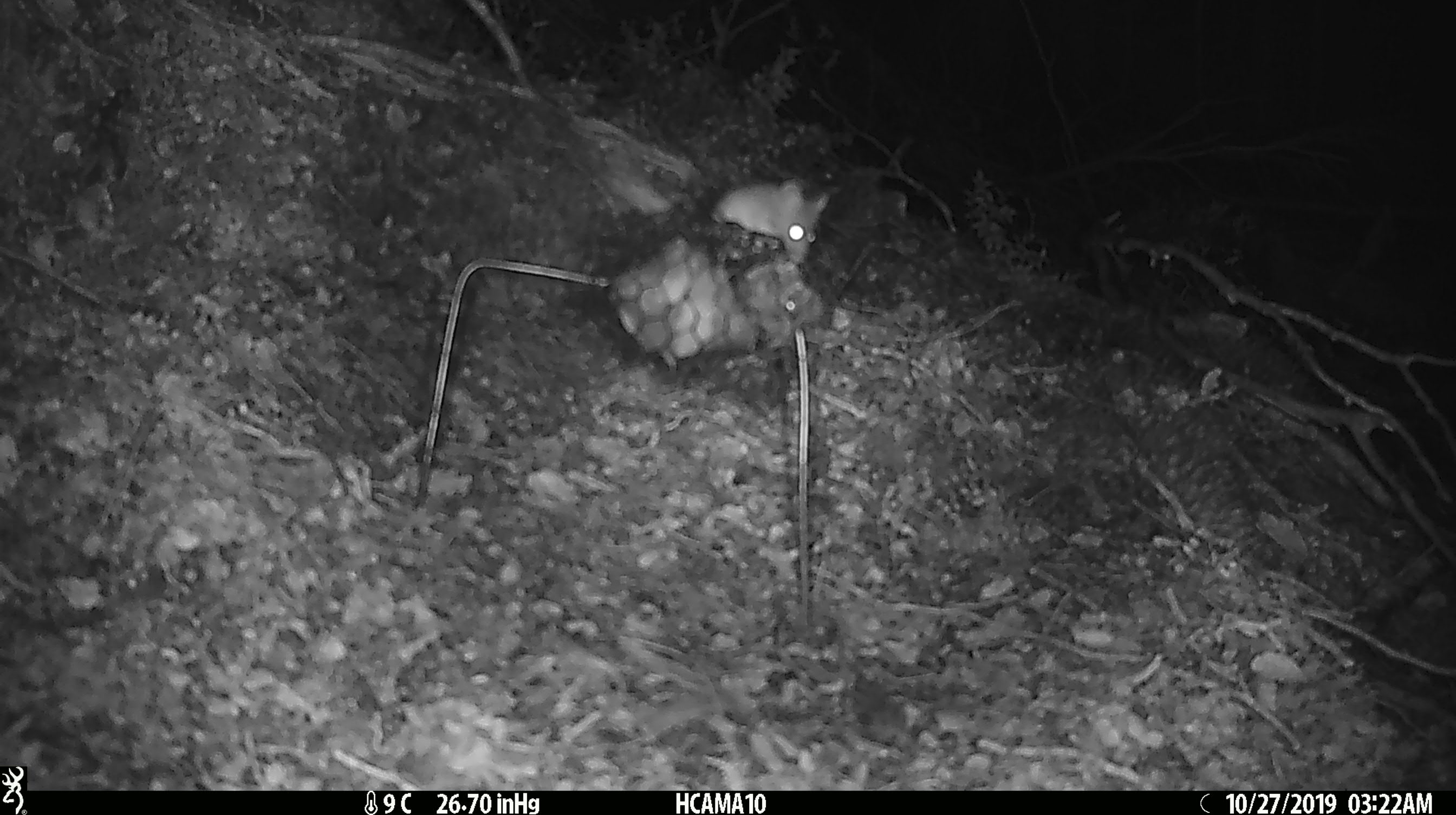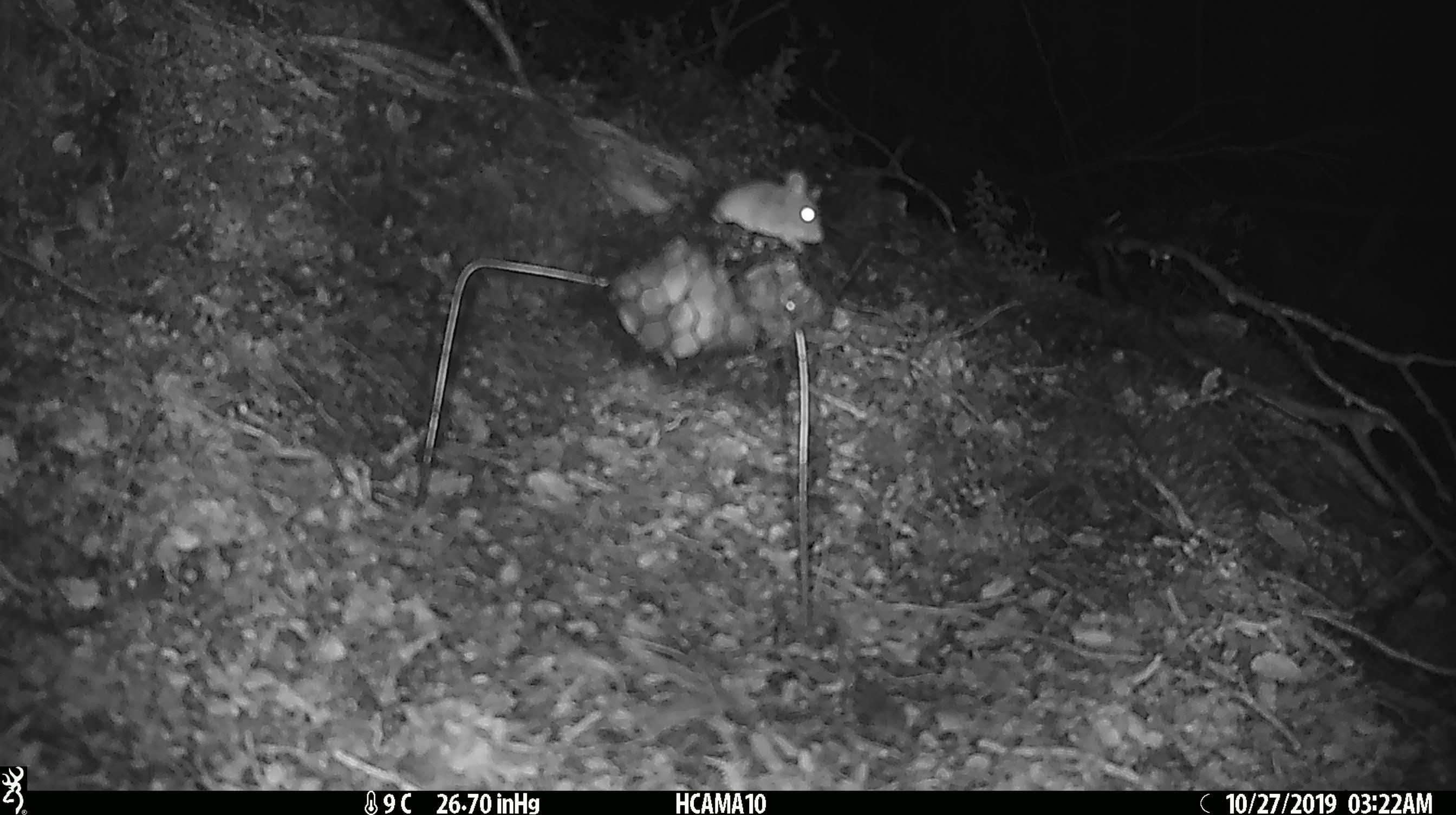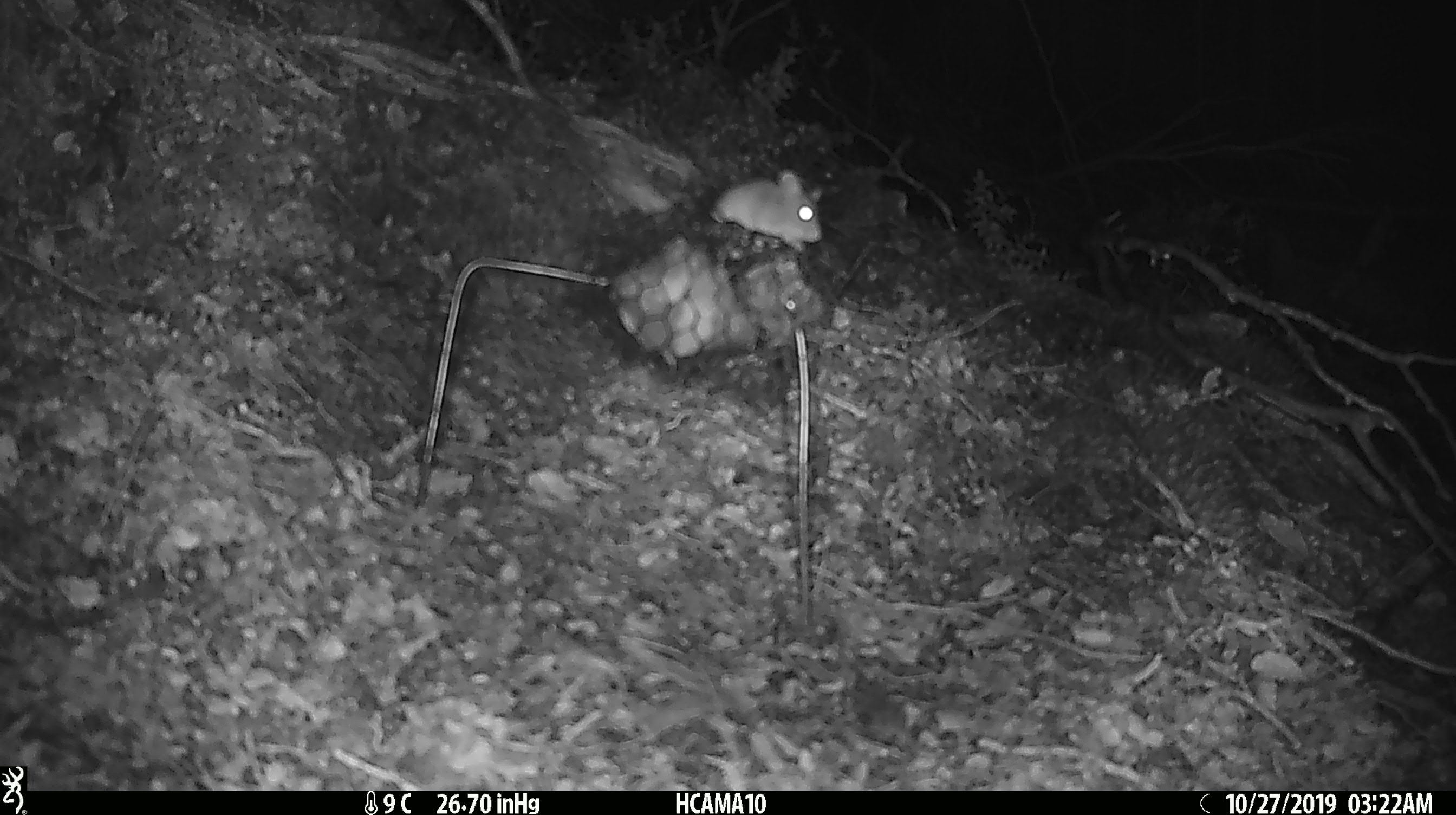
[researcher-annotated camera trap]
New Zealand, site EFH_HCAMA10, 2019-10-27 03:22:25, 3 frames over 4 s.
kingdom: Animalia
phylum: Chordata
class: Mammalia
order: Rodentia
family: Muridae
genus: Mus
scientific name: Mus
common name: mouse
Mouse (Mus).